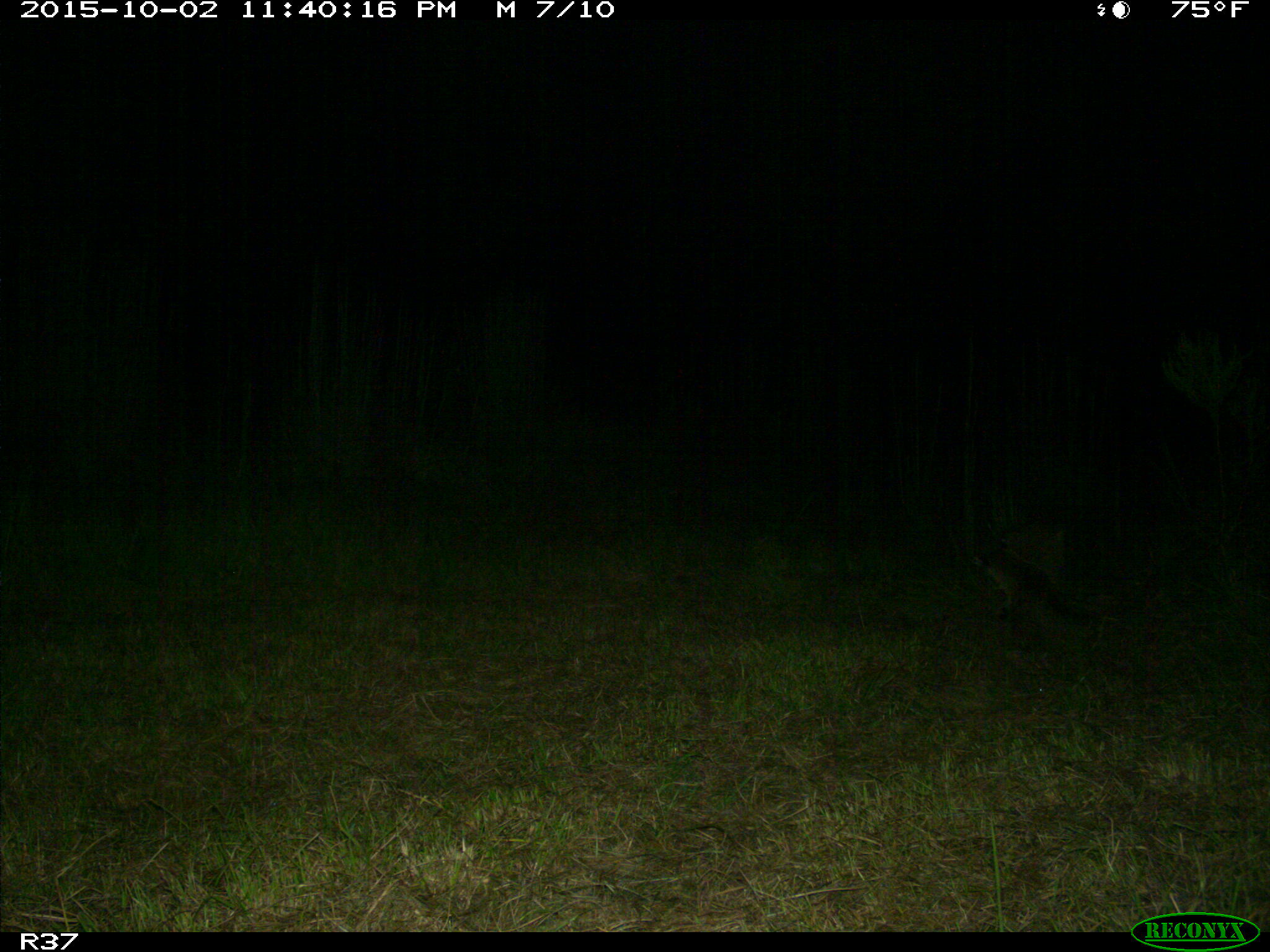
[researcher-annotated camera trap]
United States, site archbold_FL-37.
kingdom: Animalia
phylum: Chordata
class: Mammalia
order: Carnivora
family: Felidae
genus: Lynx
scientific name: Lynx rufus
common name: bobcat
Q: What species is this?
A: Lynx rufus (bobcat).